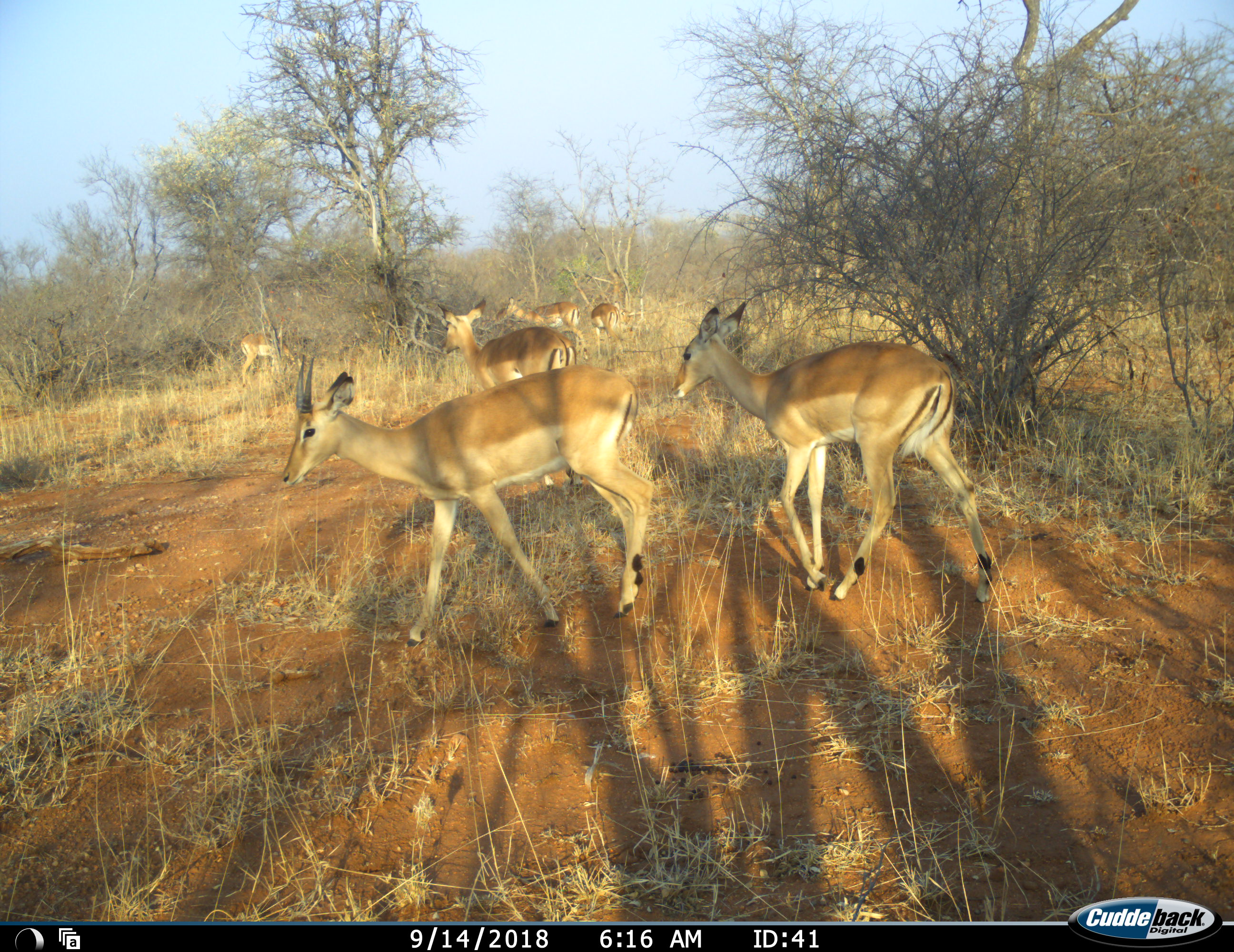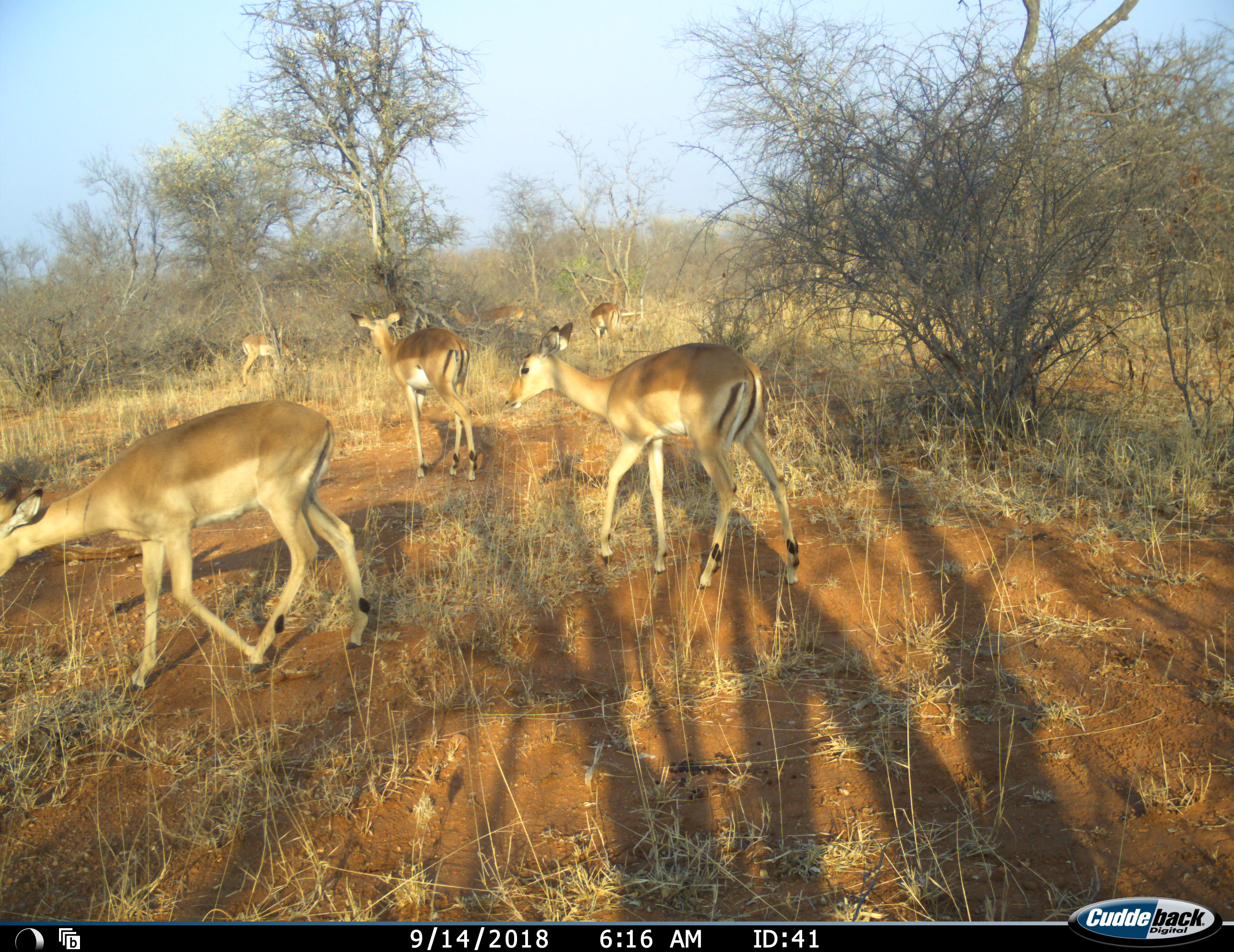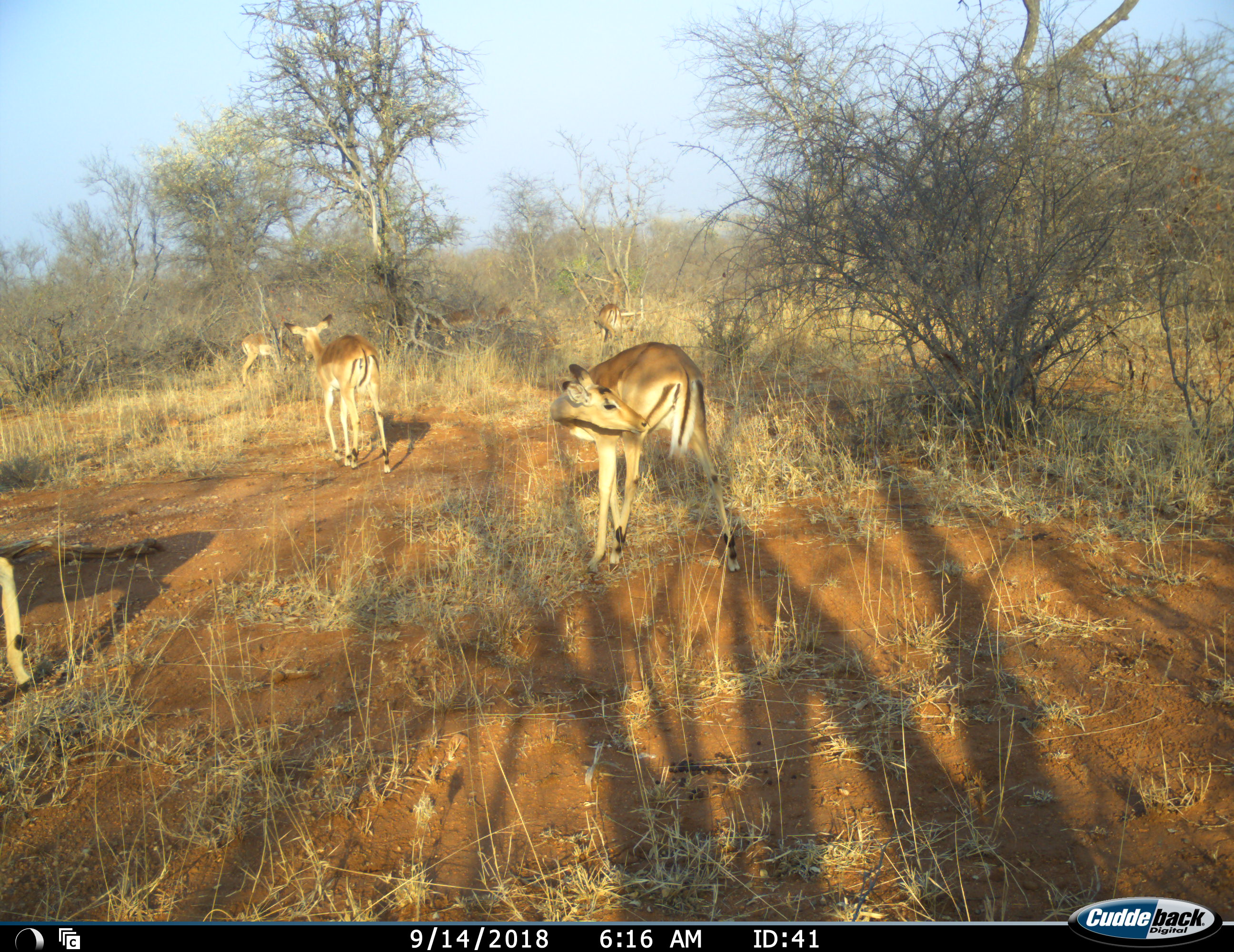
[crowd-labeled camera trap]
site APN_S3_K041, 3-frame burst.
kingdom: Animalia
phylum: Chordata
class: Mammalia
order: Artiodactyla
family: Bovidae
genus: Aepyceros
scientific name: Aepyceros melampus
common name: impala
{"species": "impala (Aepyceros melampus)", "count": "6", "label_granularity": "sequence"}